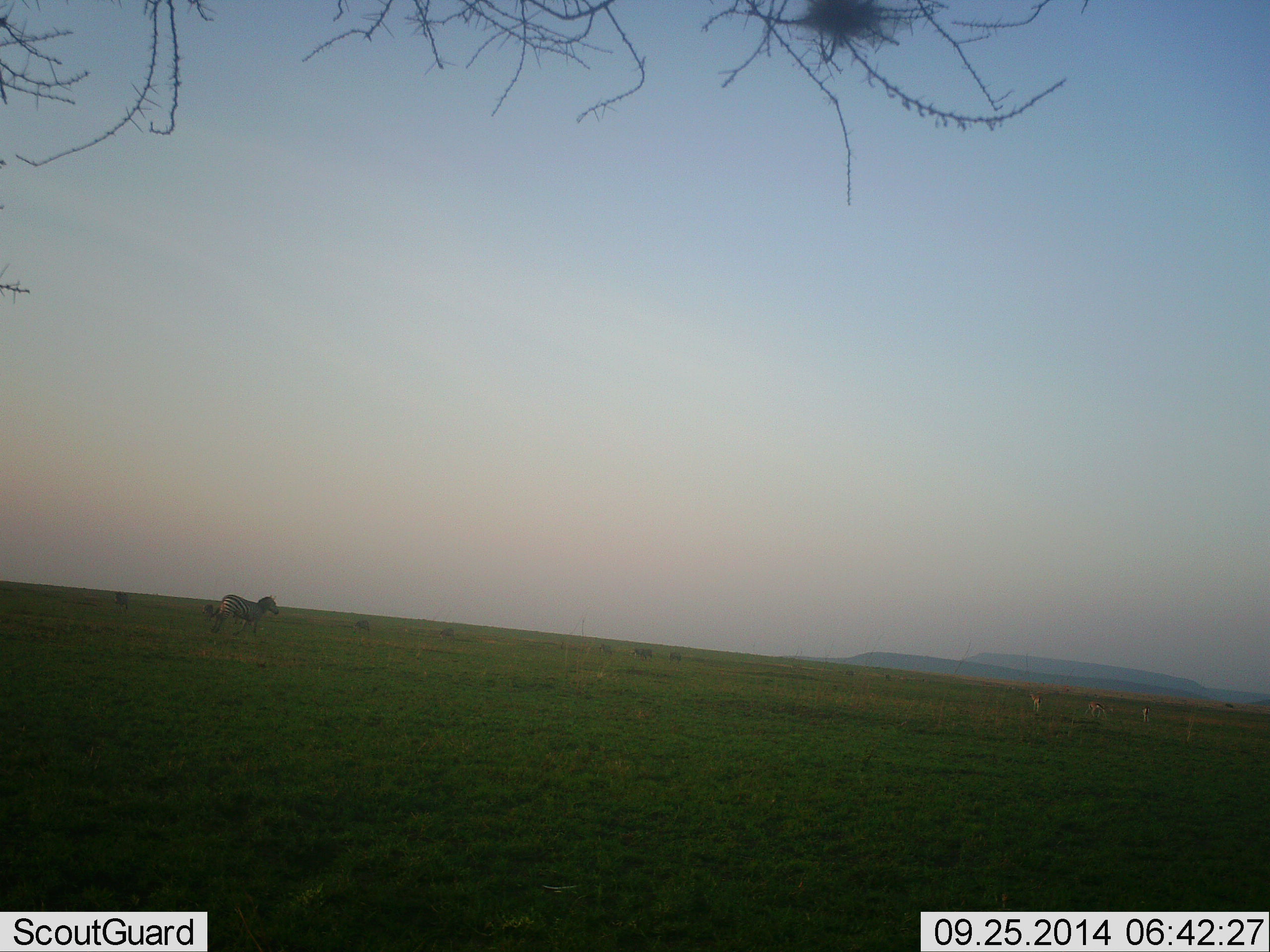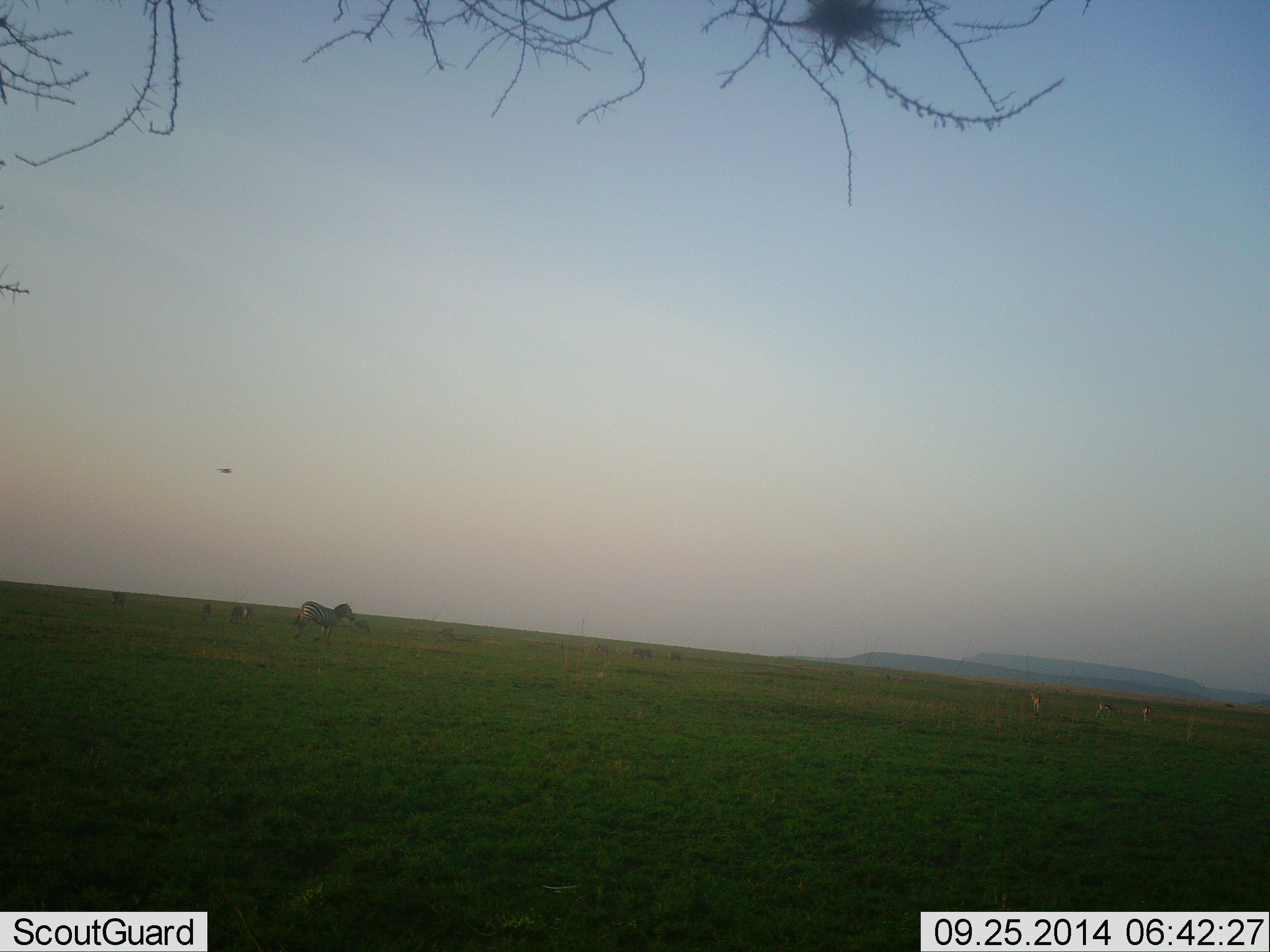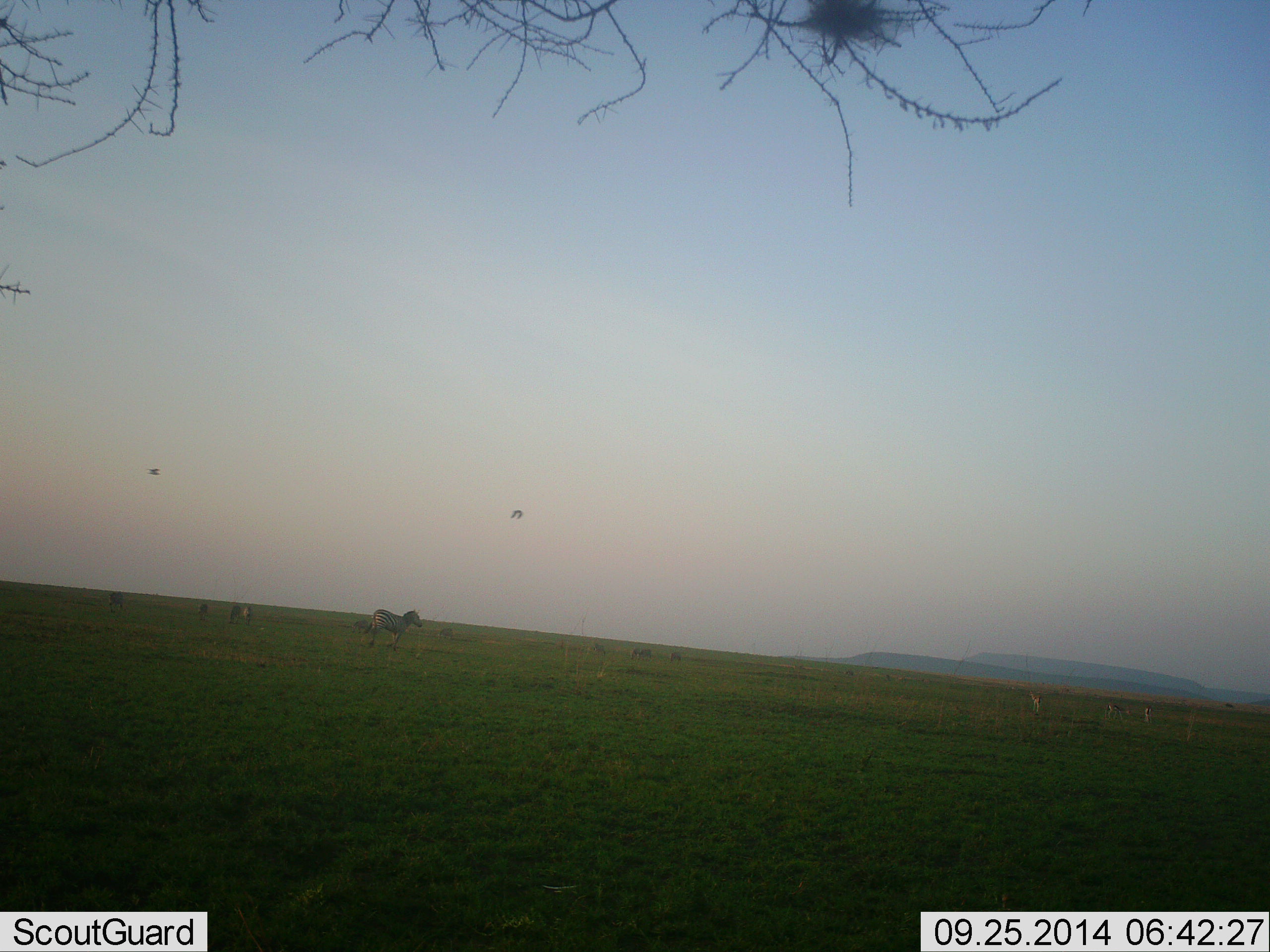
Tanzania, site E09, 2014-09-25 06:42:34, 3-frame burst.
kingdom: Animalia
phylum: Chordata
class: Aves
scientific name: Aves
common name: bird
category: otherbird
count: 2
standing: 0%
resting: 0%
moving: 100%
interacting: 0%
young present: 0%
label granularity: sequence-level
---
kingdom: Animalia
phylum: Chordata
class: Mammalia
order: Perissodactyla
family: Equidae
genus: Equus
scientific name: Equus quagga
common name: plains zebra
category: zebra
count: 5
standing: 39%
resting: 4%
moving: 83%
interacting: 0%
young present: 0%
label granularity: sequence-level